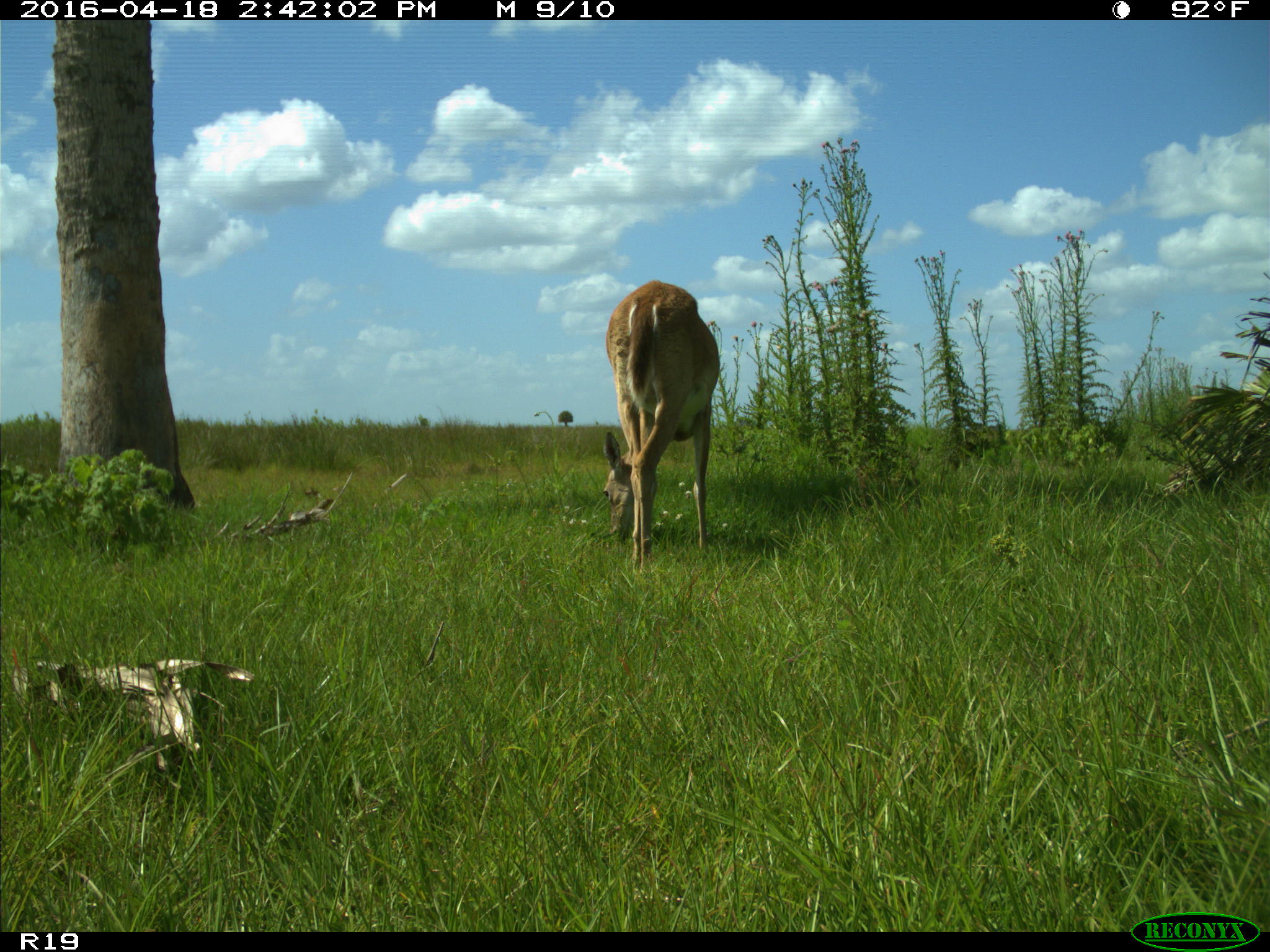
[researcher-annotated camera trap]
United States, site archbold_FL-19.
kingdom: Animalia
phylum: Chordata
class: Mammalia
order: Artiodactyla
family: Cervidae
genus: Odocoileus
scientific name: Odocoileus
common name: deer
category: unidentified deer